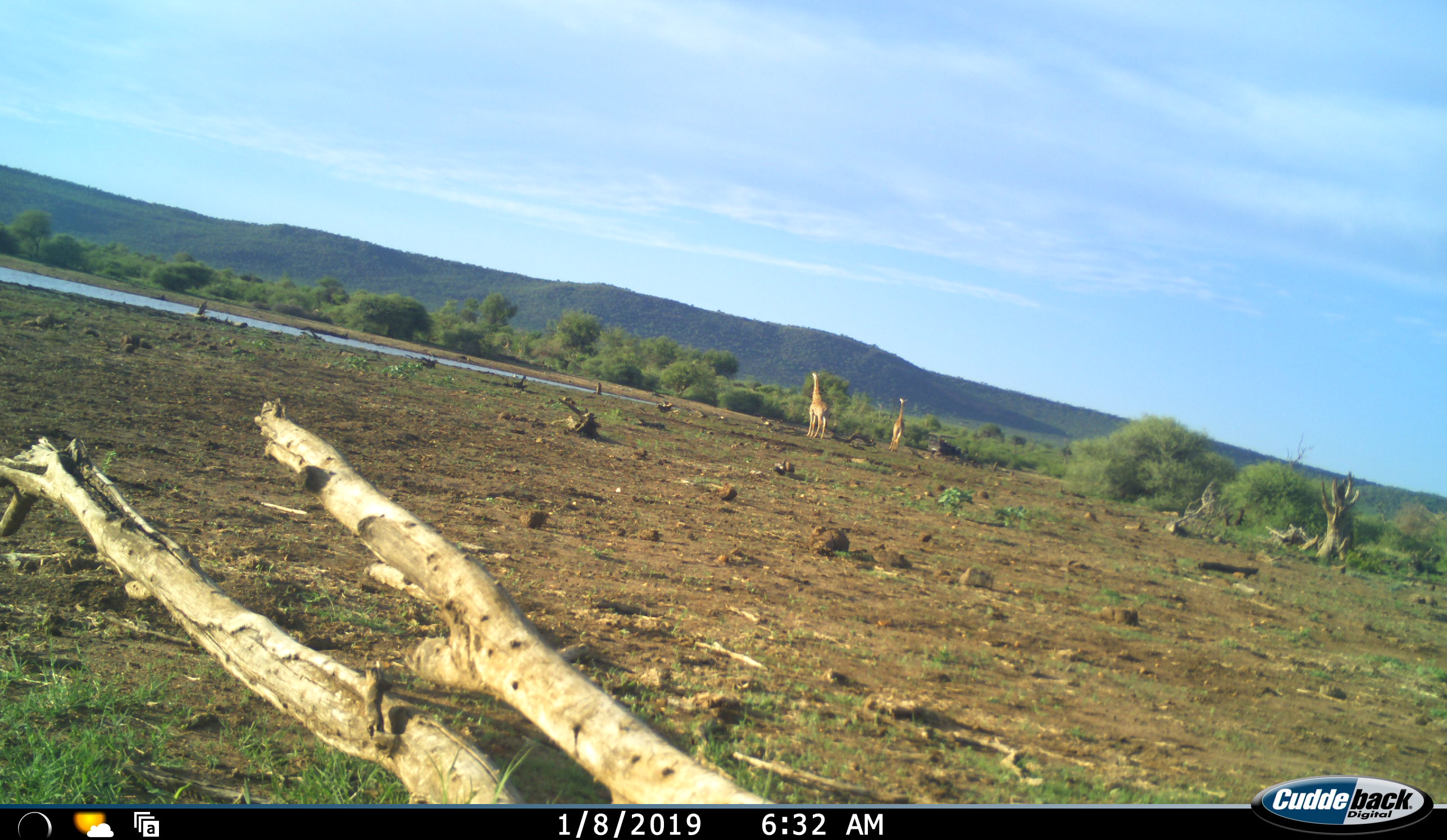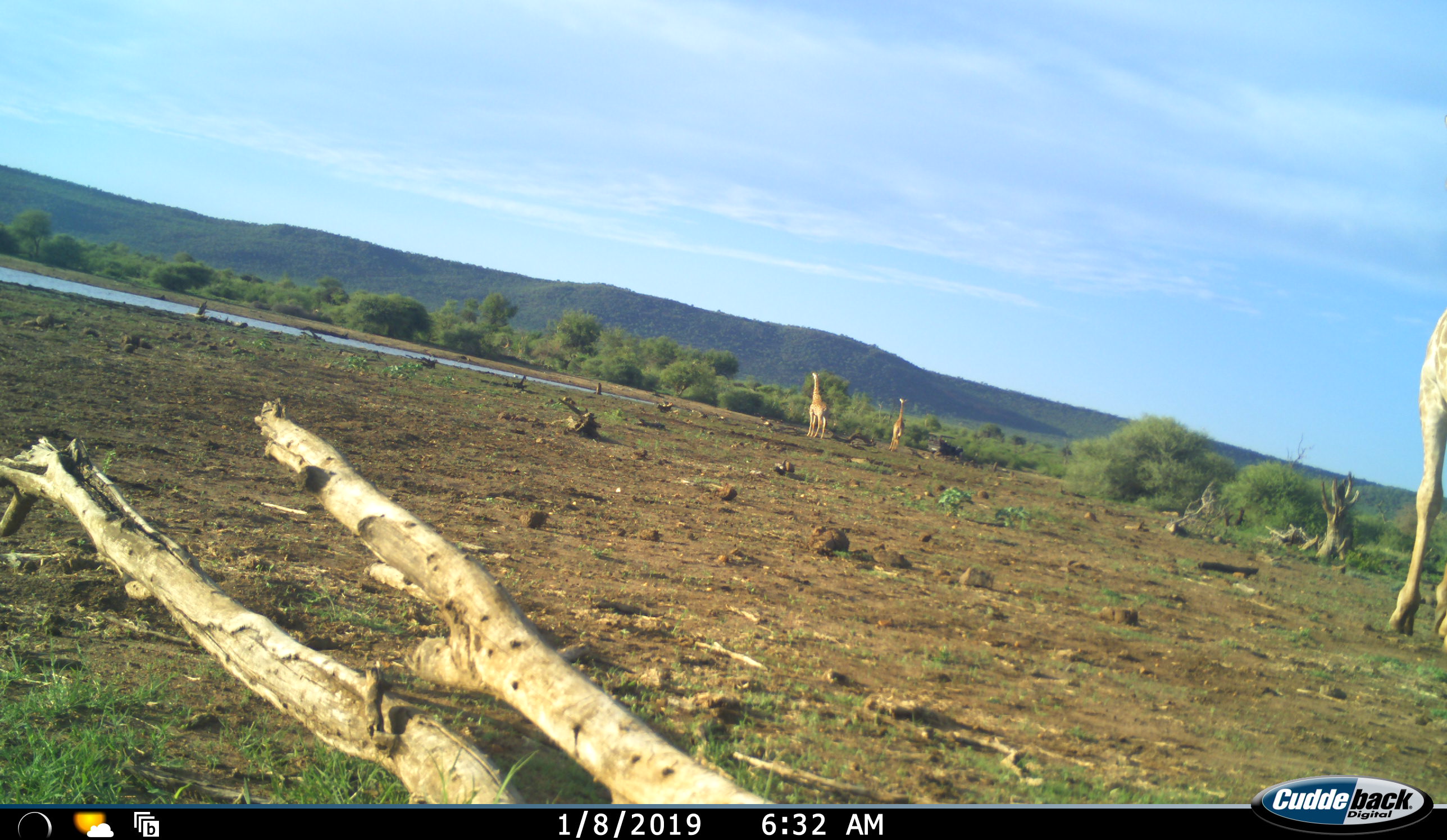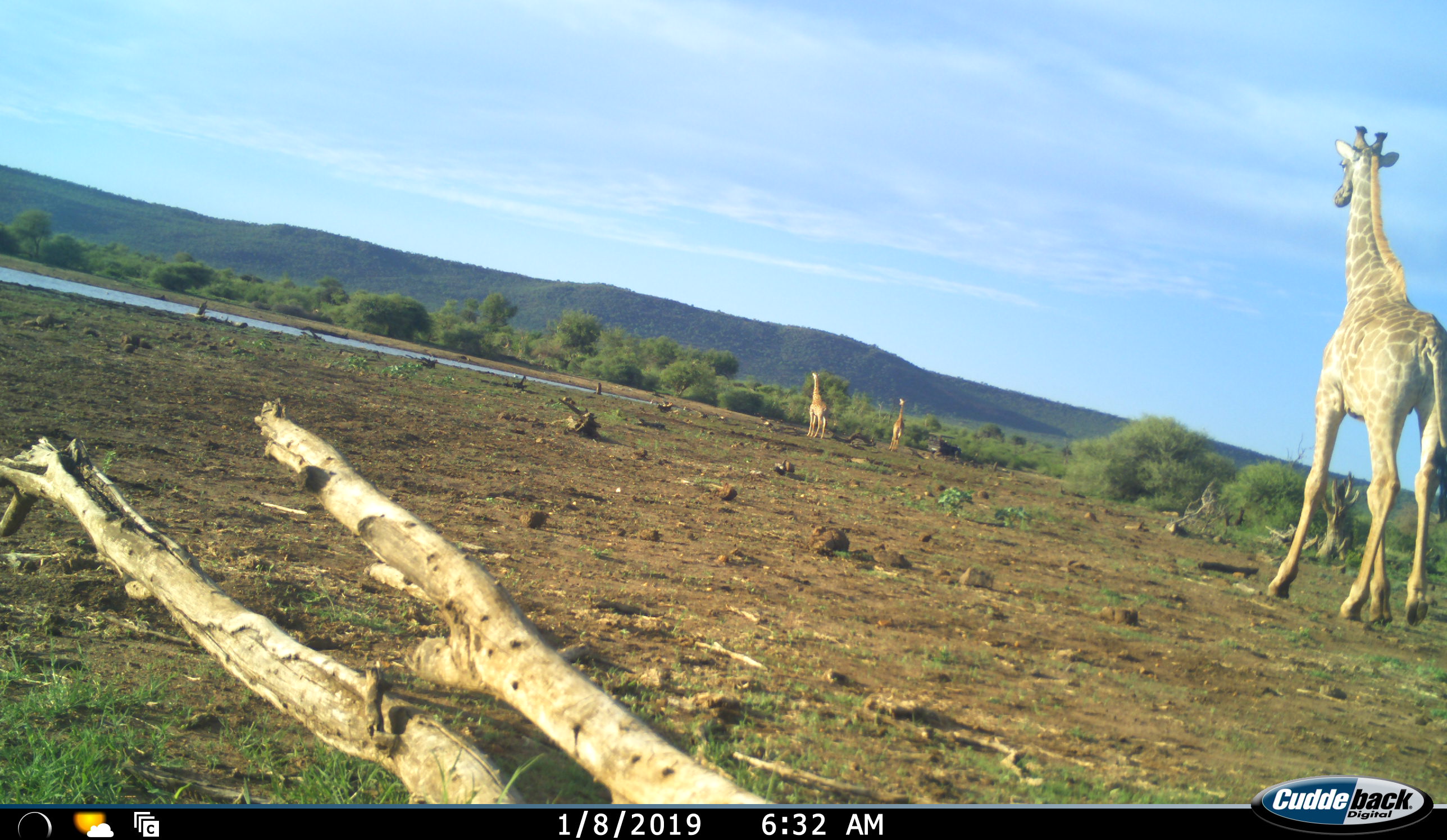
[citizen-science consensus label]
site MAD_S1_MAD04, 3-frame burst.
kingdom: Animalia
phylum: Chordata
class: Mammalia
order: Artiodactyla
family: Giraffidae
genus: Giraffa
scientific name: Giraffa camelopardalis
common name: giraffe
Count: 3.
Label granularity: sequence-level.